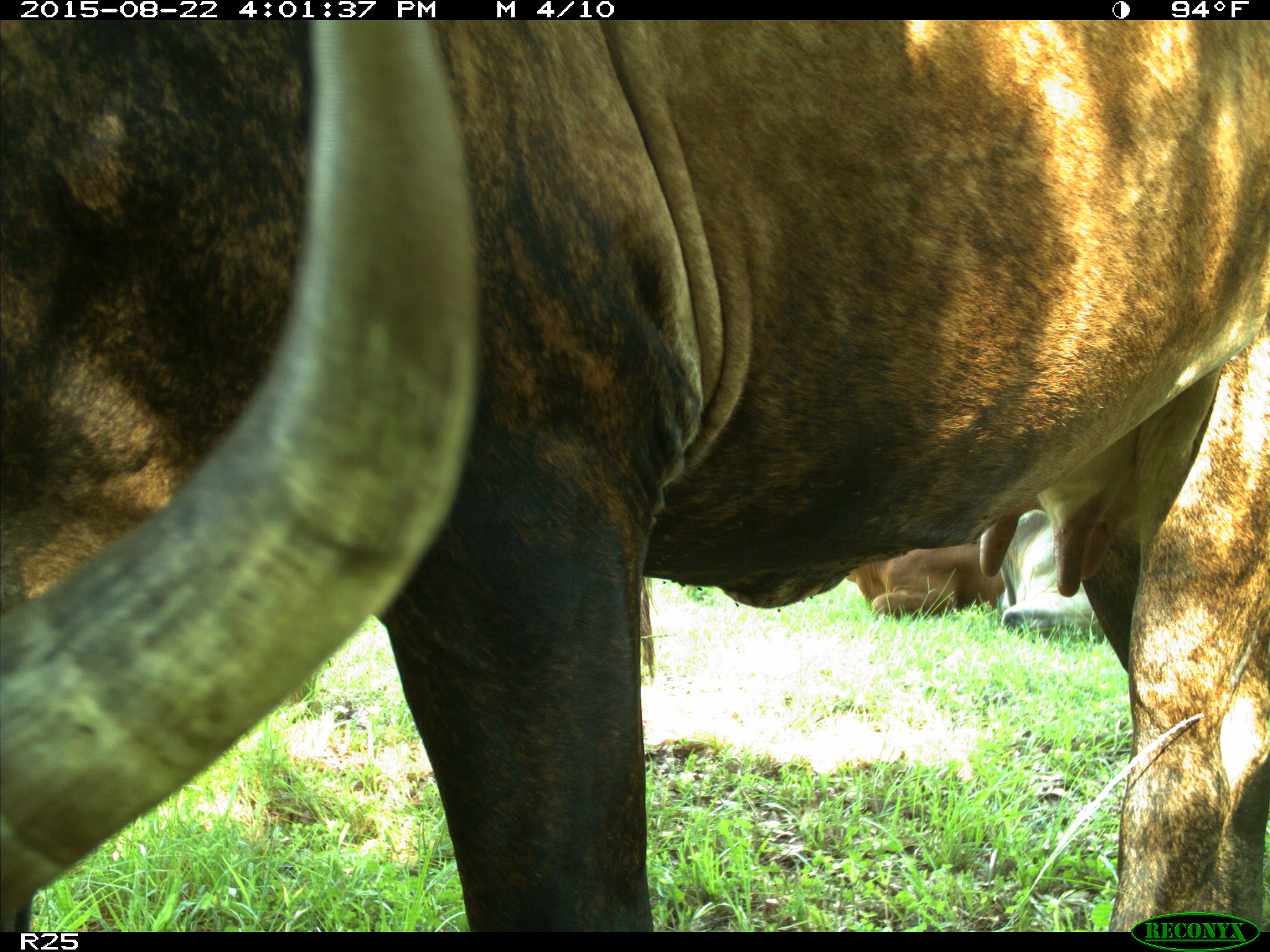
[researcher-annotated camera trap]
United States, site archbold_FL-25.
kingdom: Animalia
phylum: Chordata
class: Mammalia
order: Artiodactyla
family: Bovidae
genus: Bos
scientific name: Bos taurus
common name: domestic cow